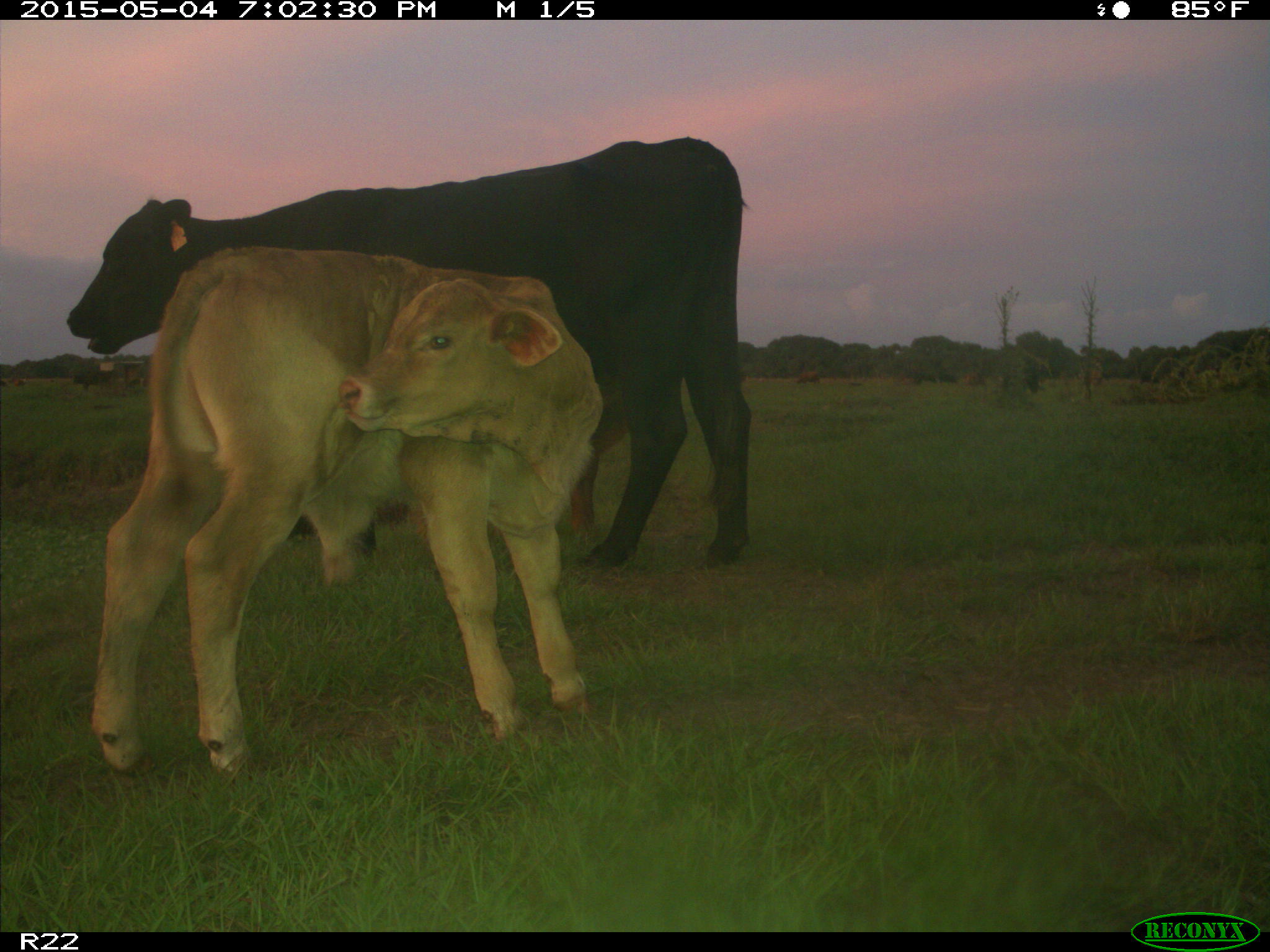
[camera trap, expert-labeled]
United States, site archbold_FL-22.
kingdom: Animalia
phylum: Chordata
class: Mammalia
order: Artiodactyla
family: Bovidae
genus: Bos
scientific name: Bos taurus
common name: domestic cow